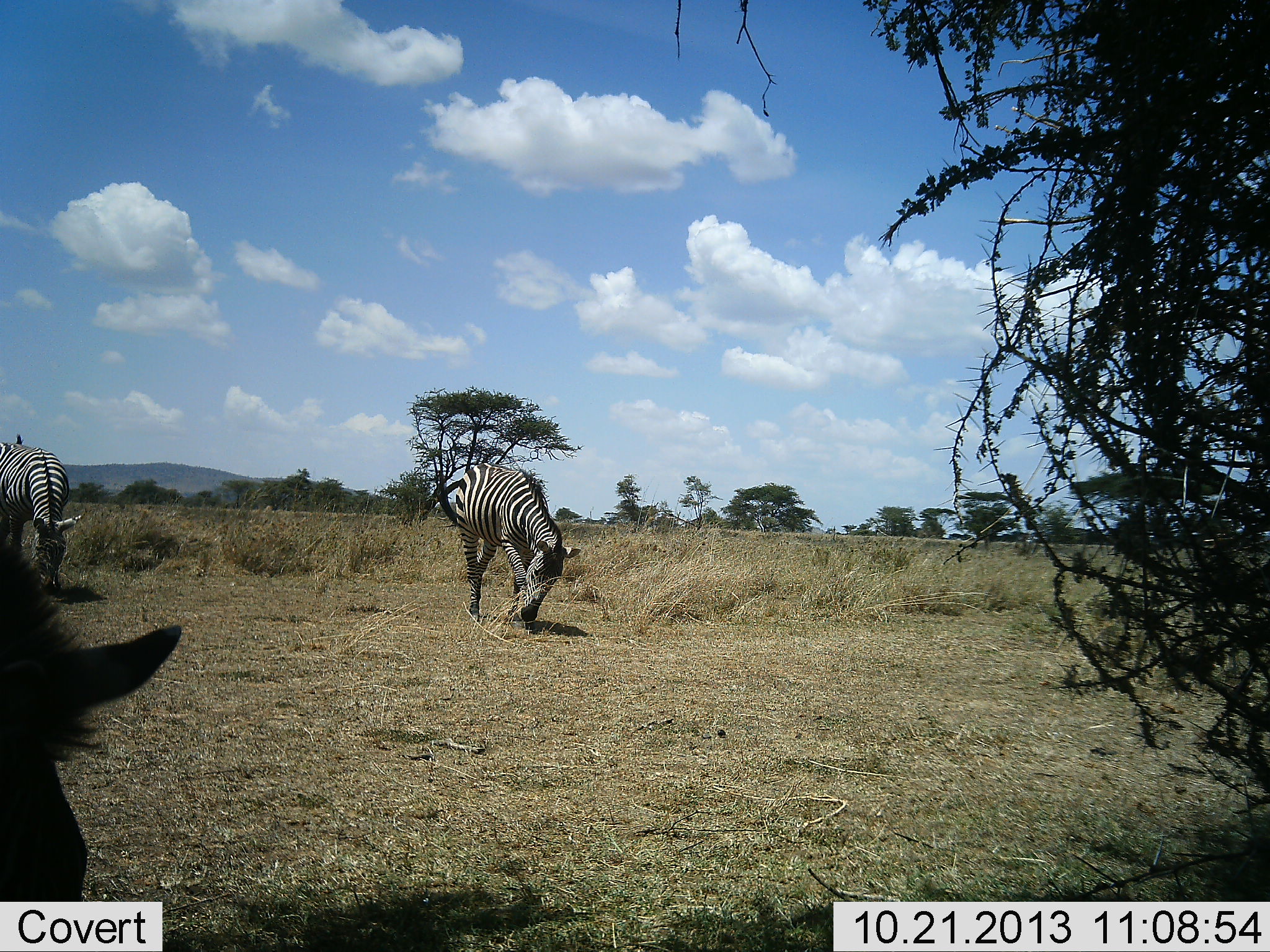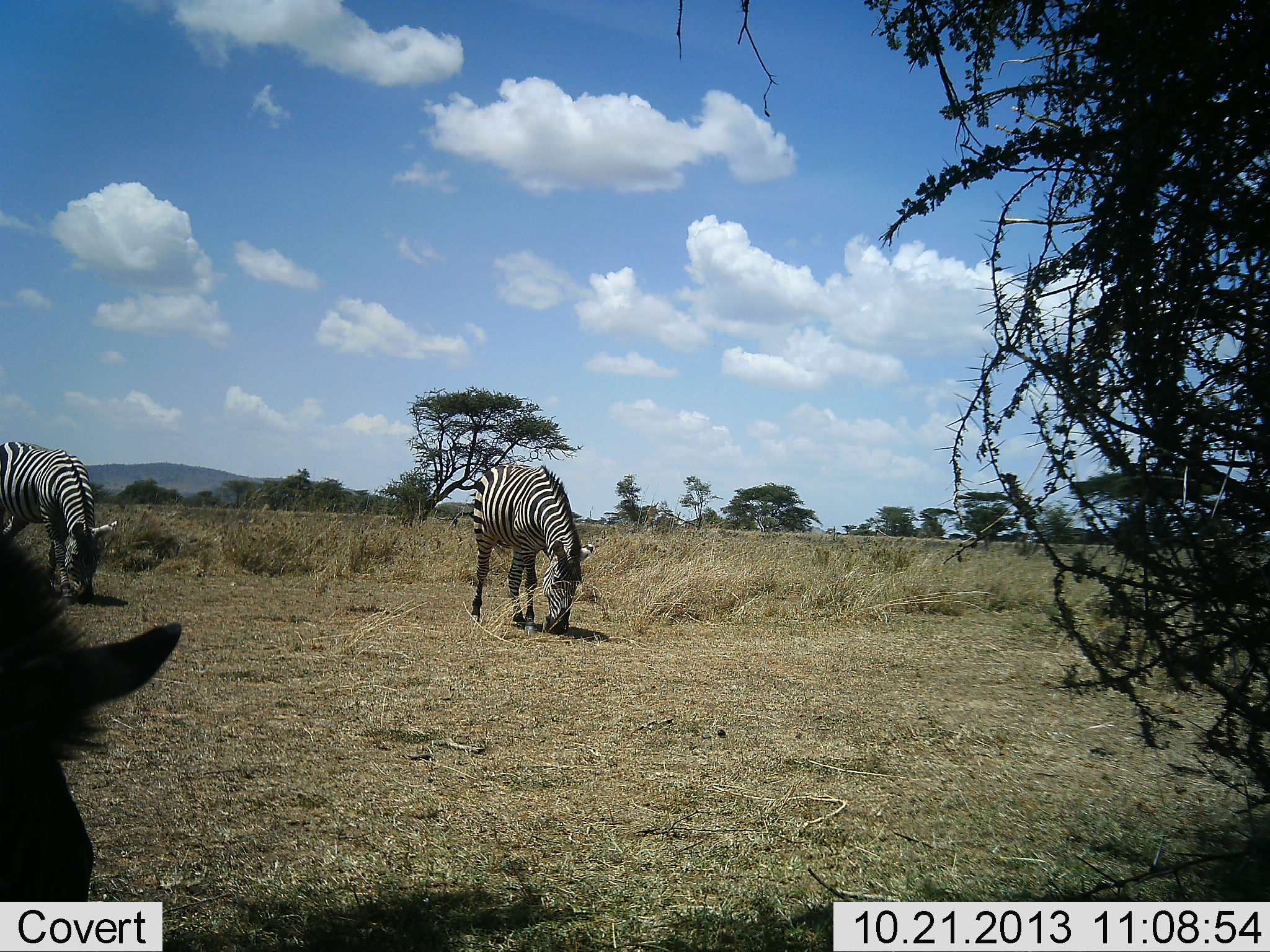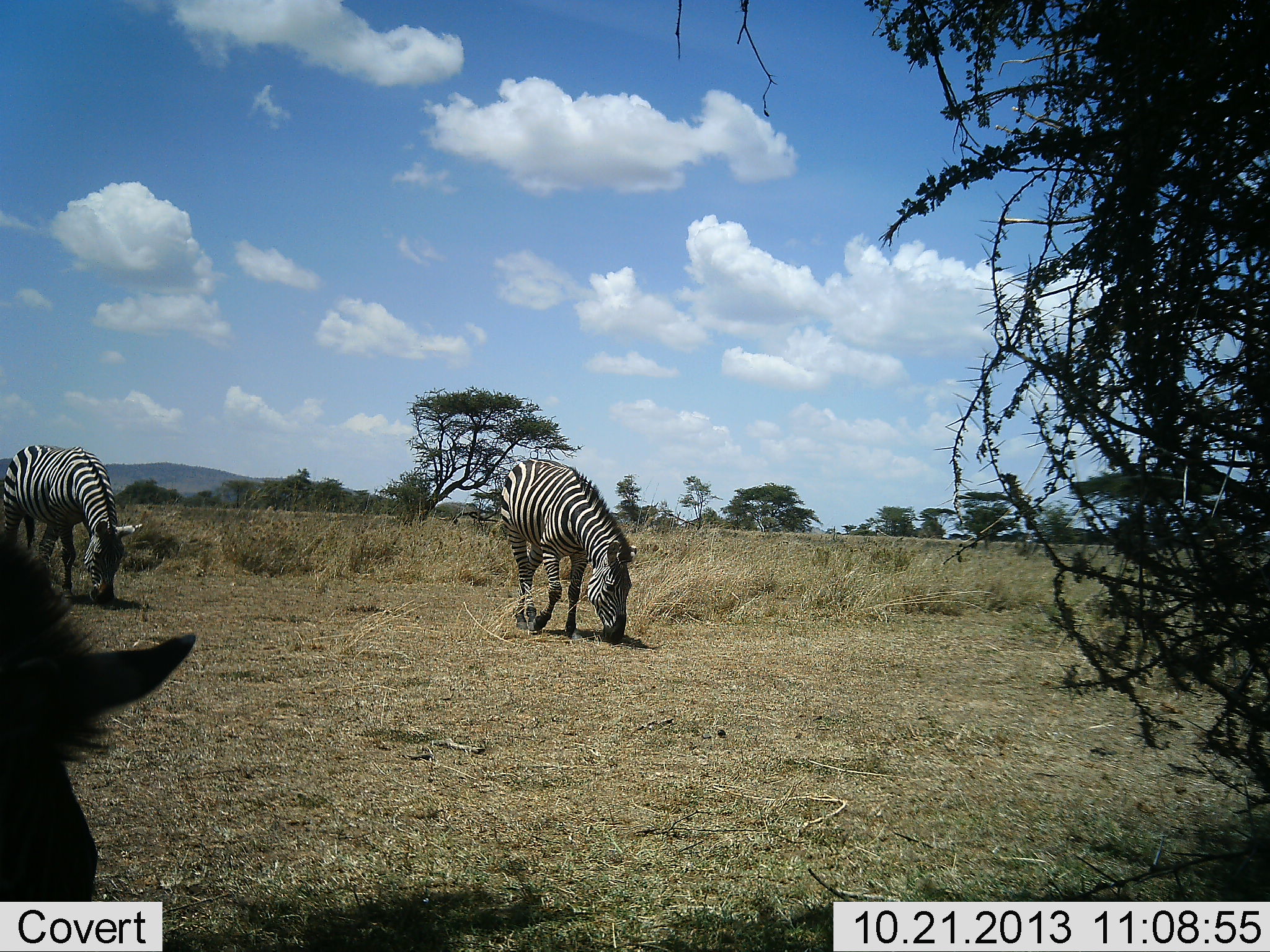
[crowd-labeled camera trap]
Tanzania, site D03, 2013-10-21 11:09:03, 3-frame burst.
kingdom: Animalia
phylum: Chordata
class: Mammalia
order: Perissodactyla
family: Equidae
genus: Equus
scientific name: Equus quagga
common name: plains zebra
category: zebra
Zebra (plains zebra) (Equus quagga), count 3. Behavior (volunteer vote fractions): standing 27%, resting 0%, moving 18%, interacting 0%. Young present (vote fraction): 0%. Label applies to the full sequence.